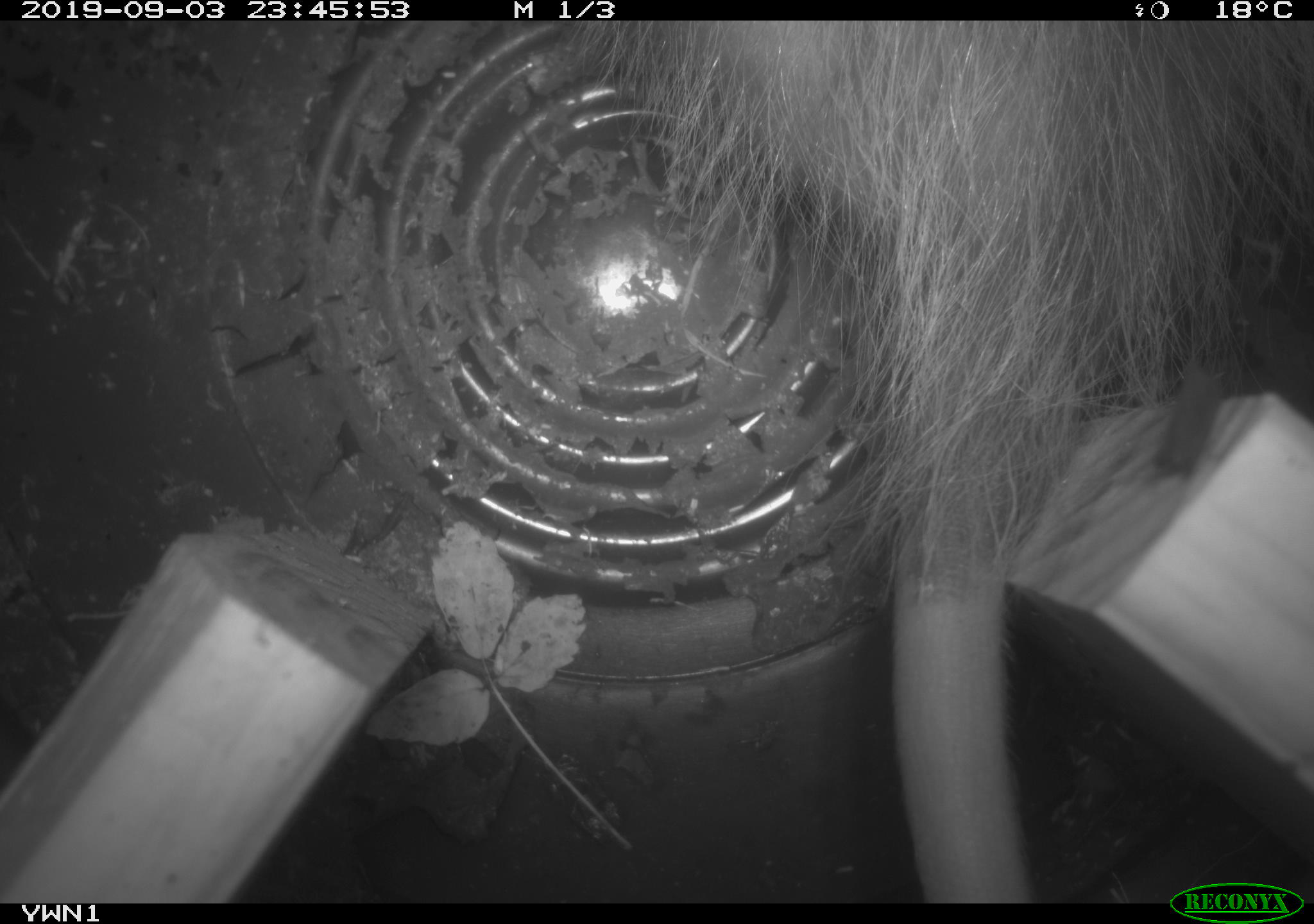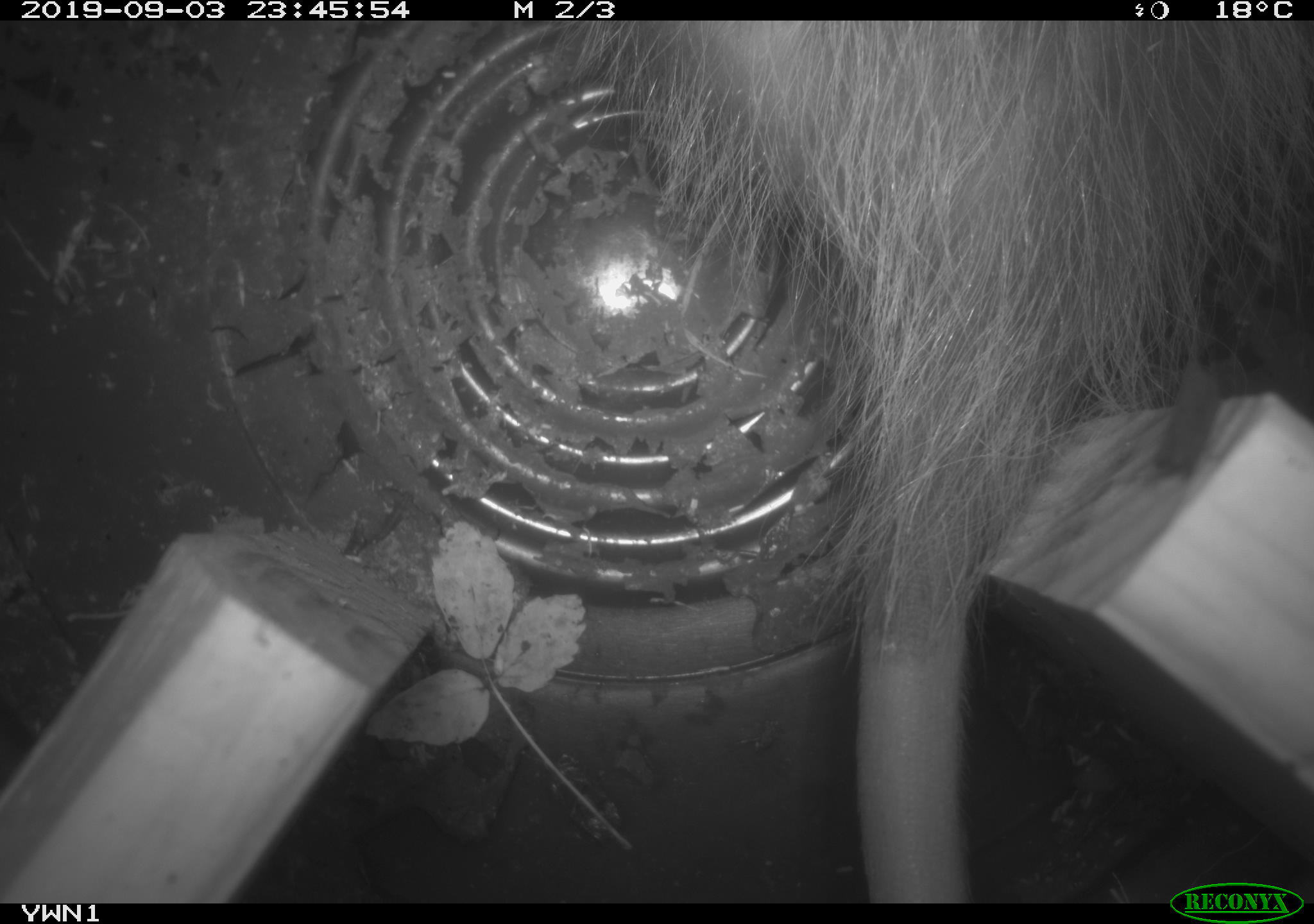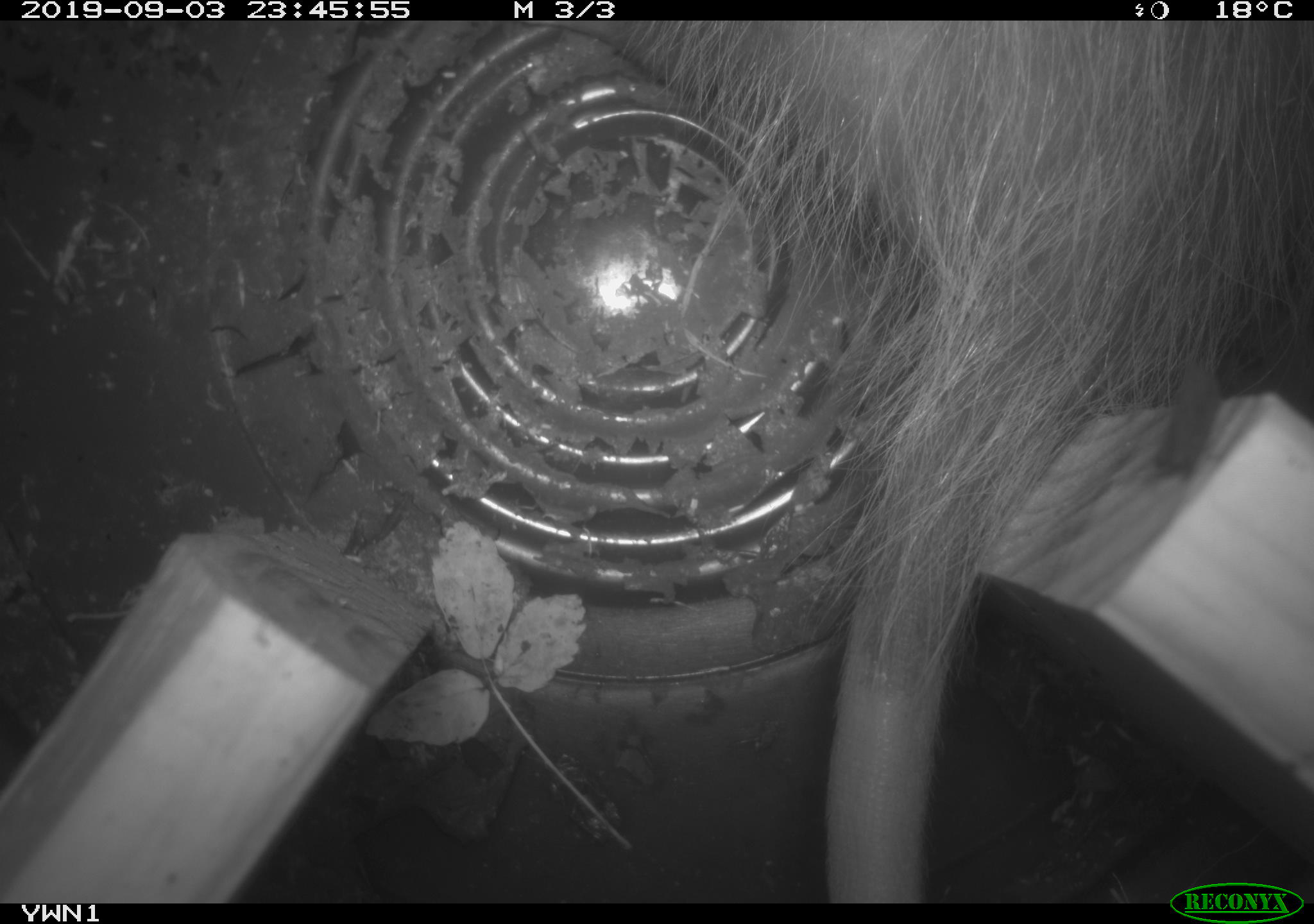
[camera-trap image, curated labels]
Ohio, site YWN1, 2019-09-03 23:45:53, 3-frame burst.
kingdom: Animalia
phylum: Chordata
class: Mammalia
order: Didelphimorphia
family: Didelphidae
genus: Didelphis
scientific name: Didelphis virginiana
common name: virginia opossum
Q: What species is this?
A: Virginia opossum (Didelphis virginiana).